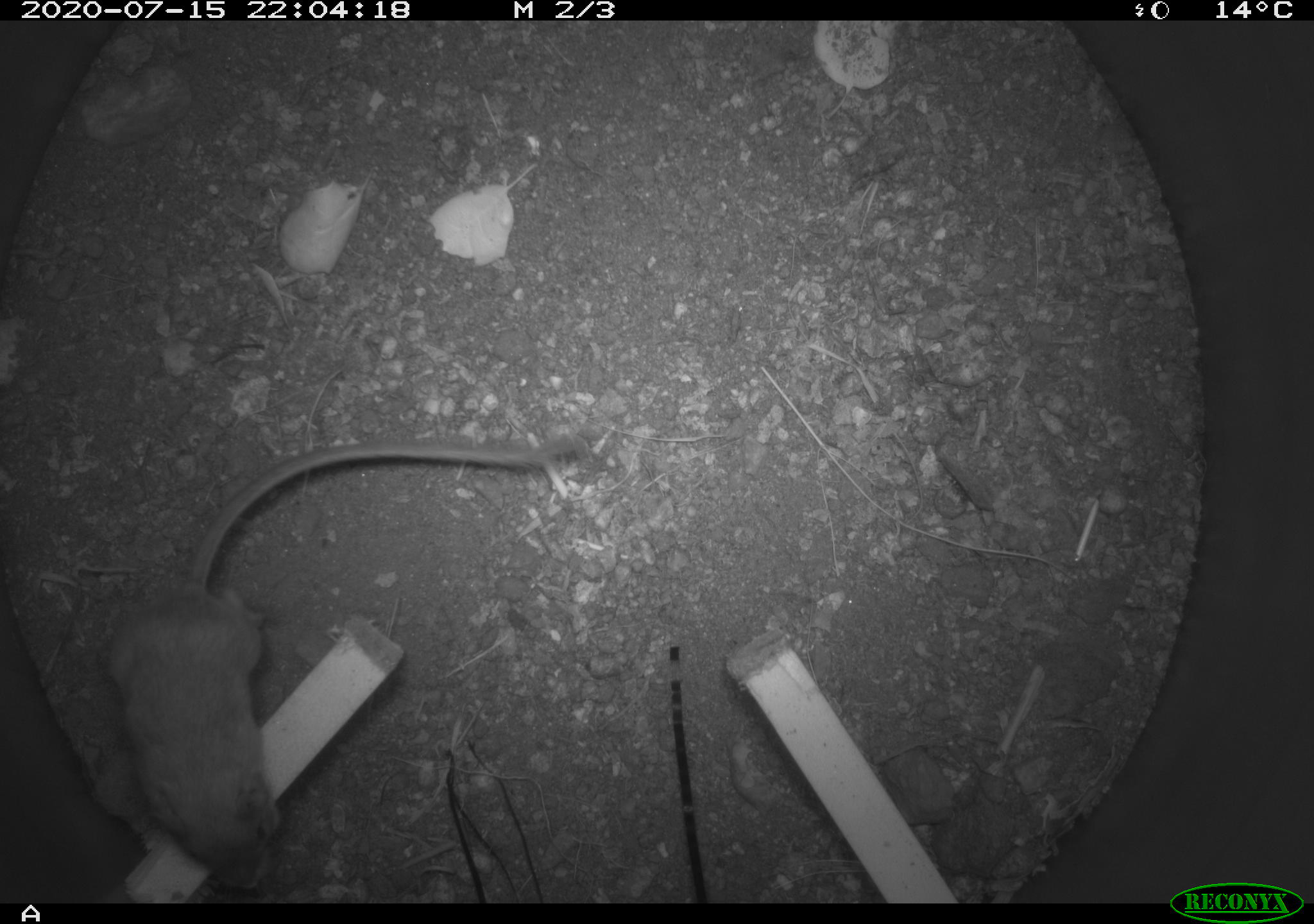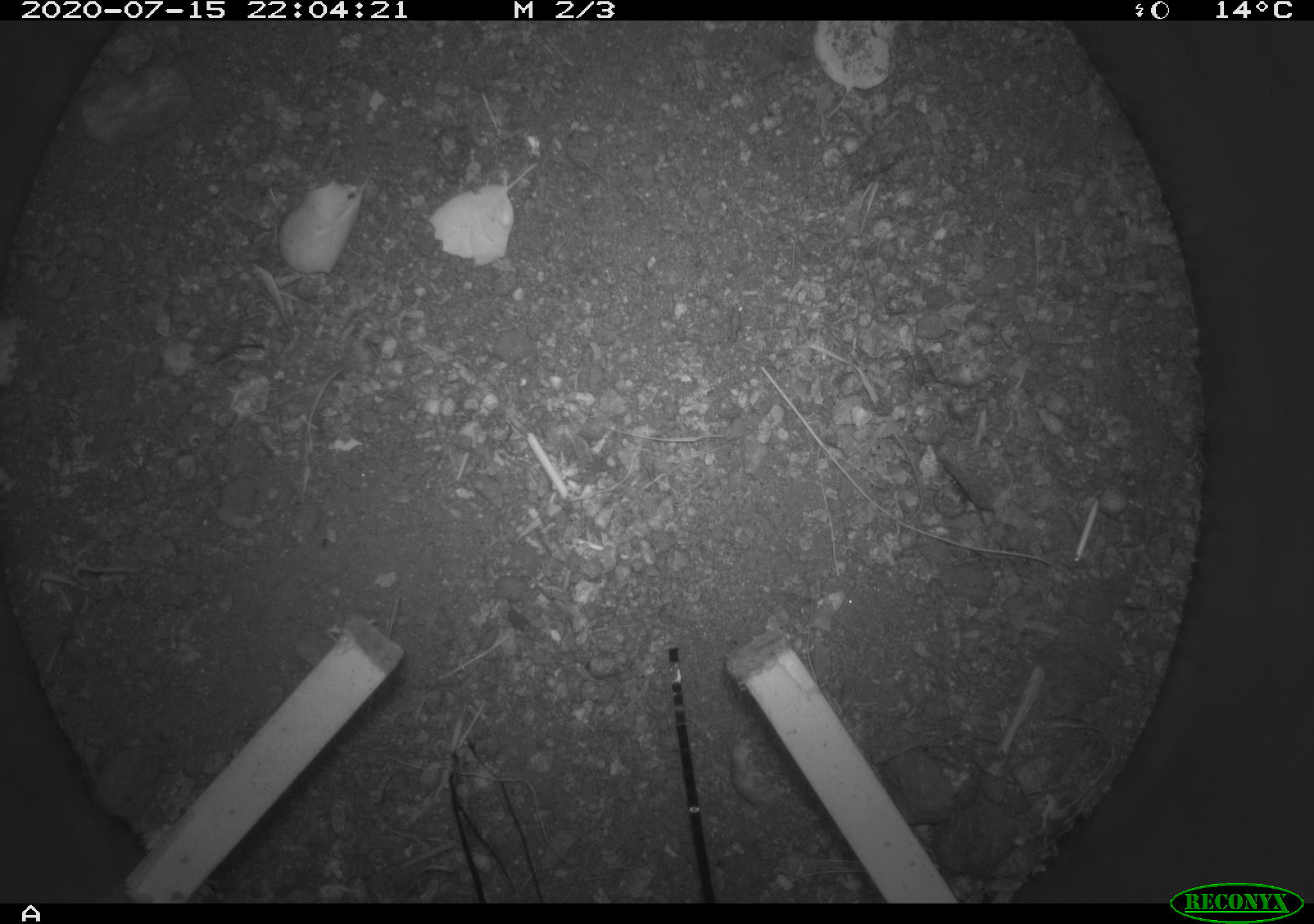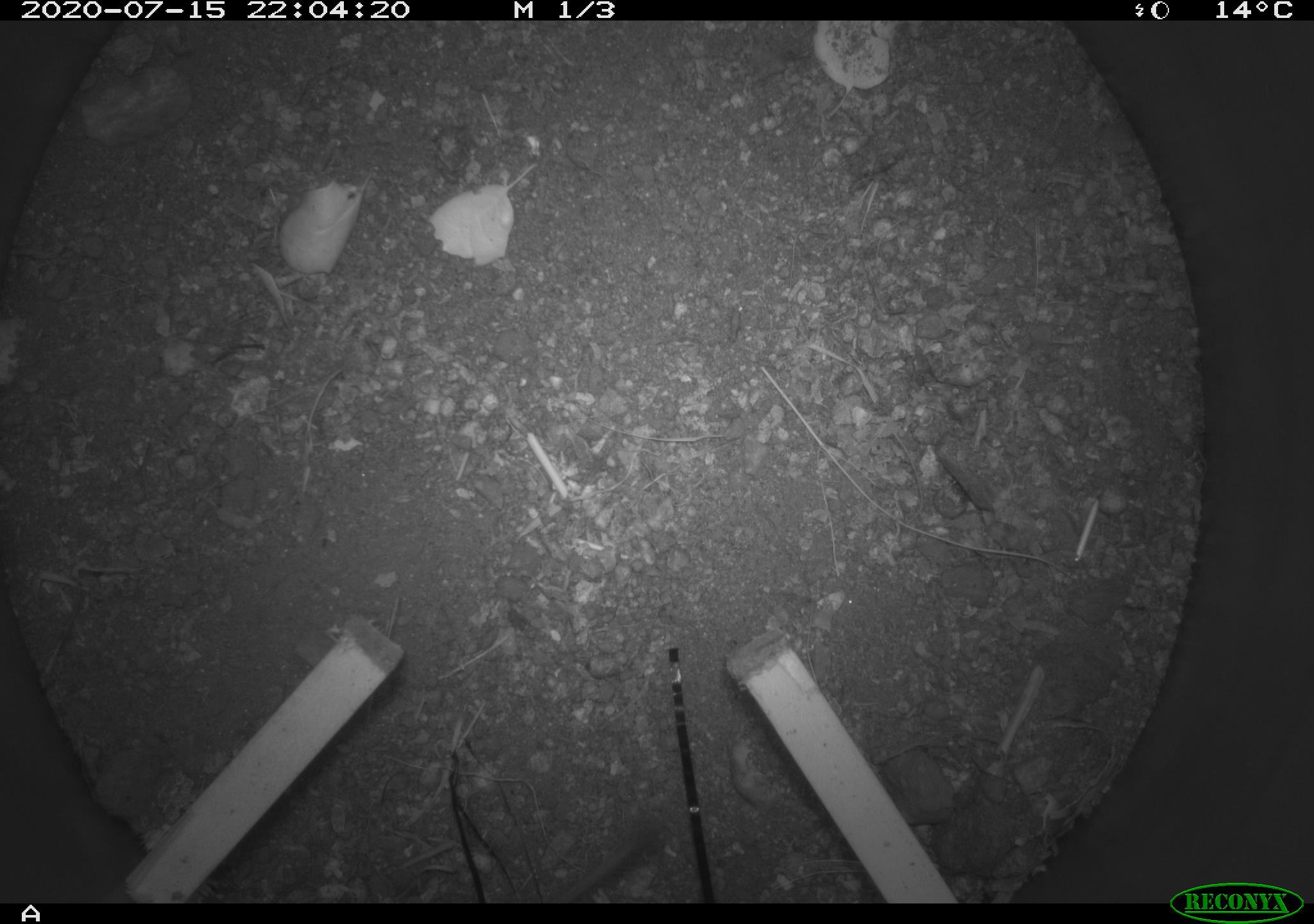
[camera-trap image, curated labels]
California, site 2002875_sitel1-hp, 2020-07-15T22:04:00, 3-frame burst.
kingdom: Animalia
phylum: Chordata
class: Mammalia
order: Rodentia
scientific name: Rodentia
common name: rodent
Rodent (Rodentia).